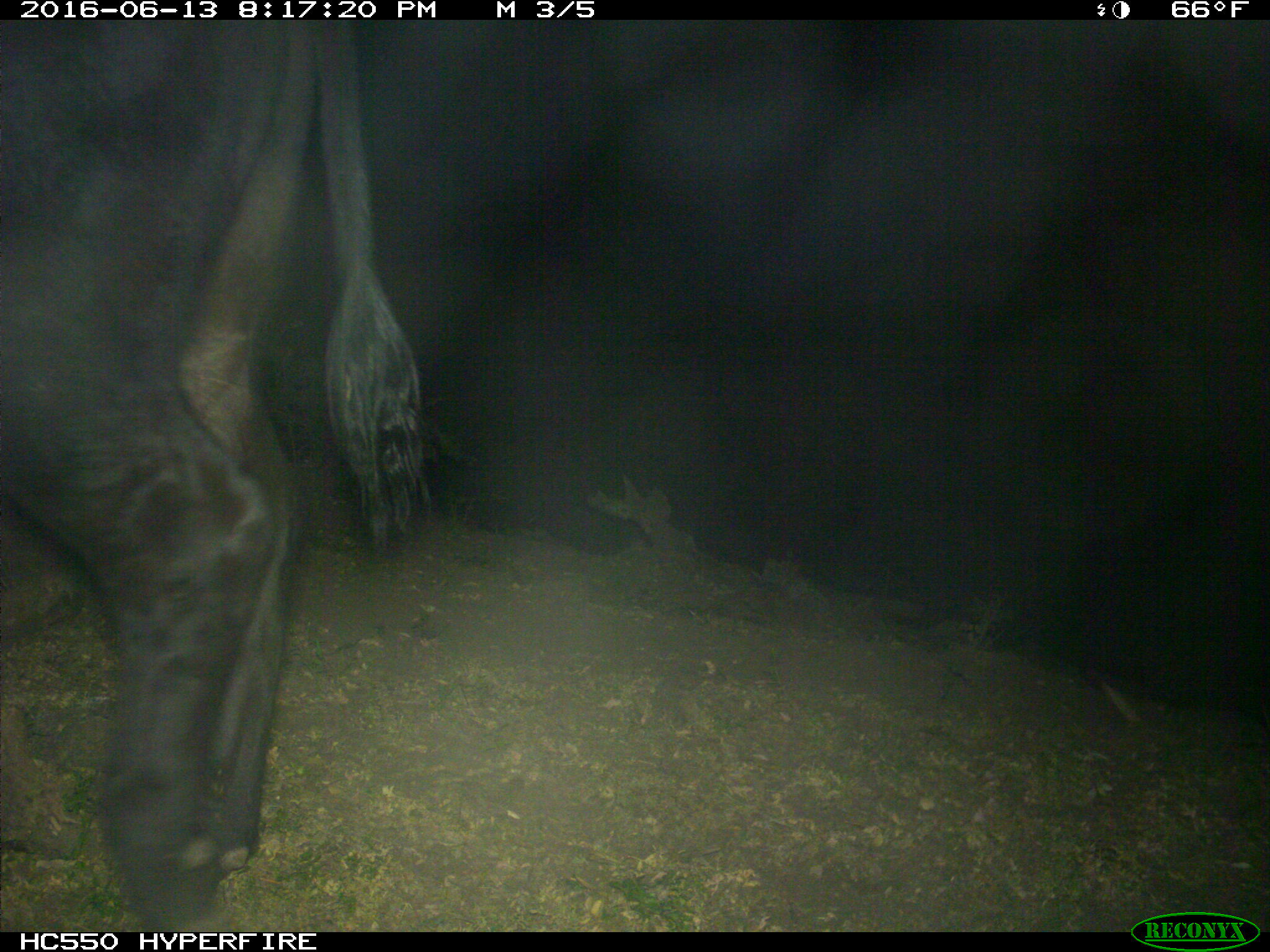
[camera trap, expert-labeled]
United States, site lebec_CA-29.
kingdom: Animalia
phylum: Chordata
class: Mammalia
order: Artiodactyla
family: Bovidae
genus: Bos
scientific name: Bos taurus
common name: domestic cow